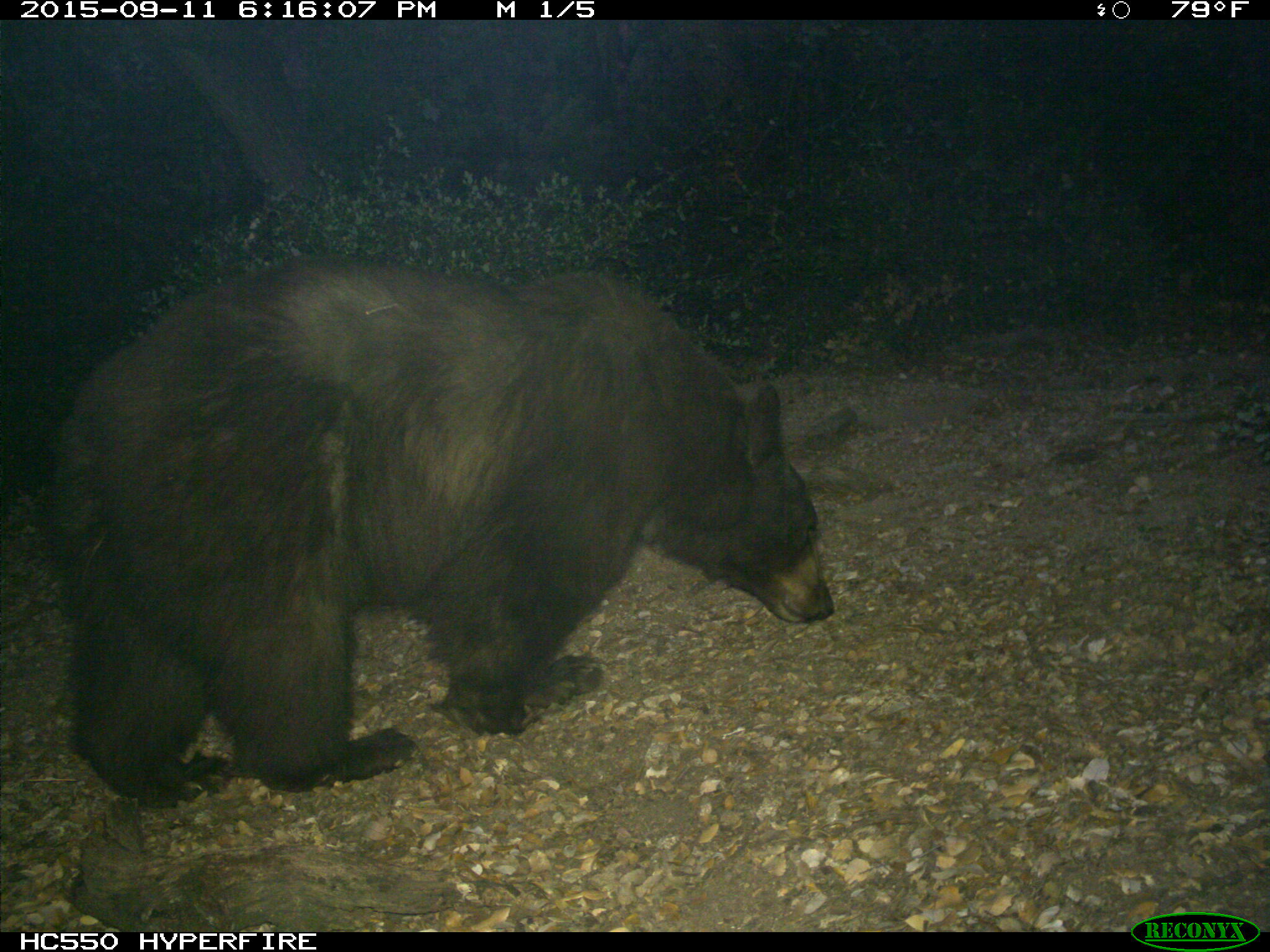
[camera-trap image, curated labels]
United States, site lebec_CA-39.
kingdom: Animalia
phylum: Chordata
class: Mammalia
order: Carnivora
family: Ursidae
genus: Ursus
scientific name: Ursus americanus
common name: american black bear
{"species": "Ursus americanus (american black bear)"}